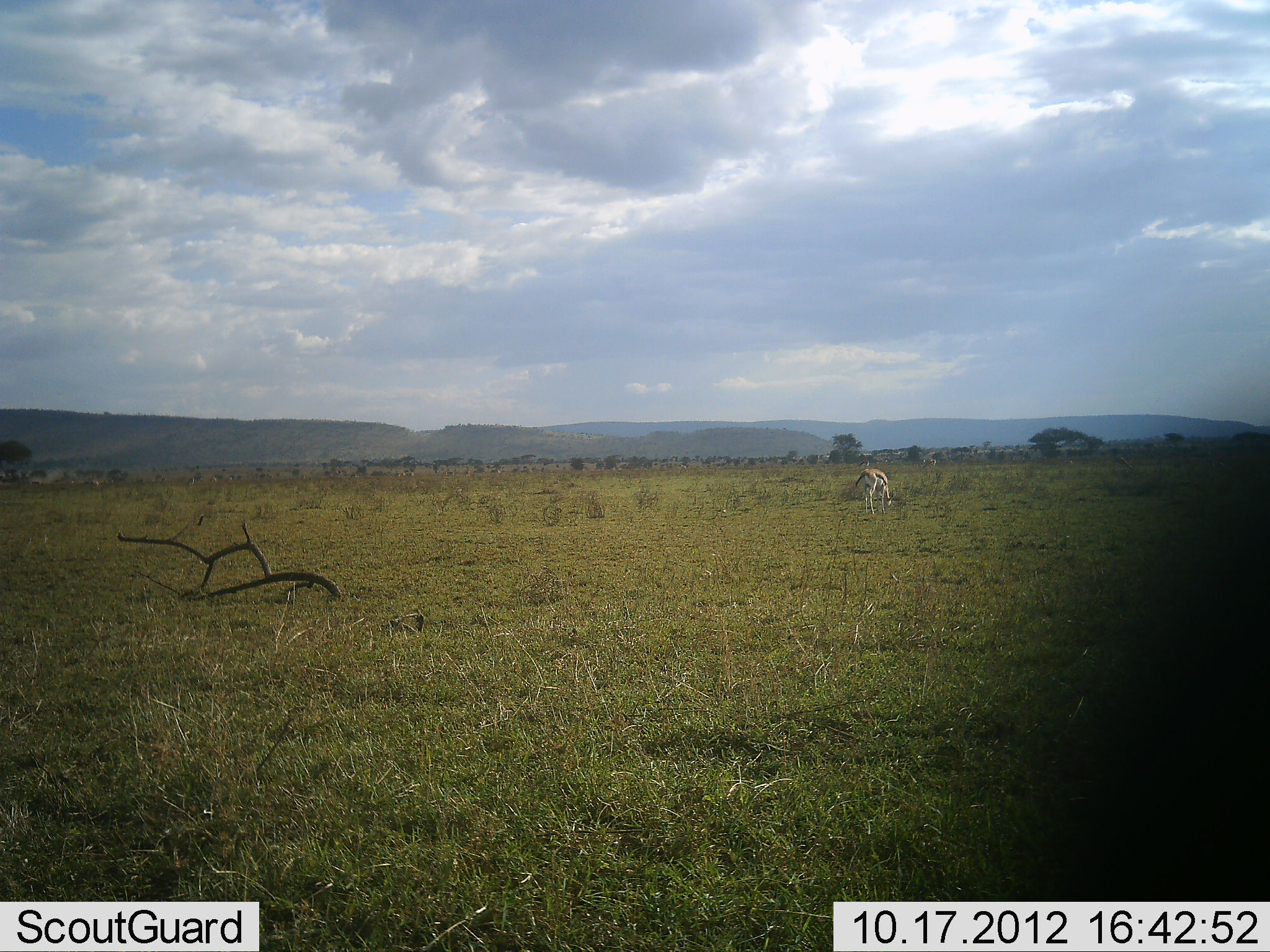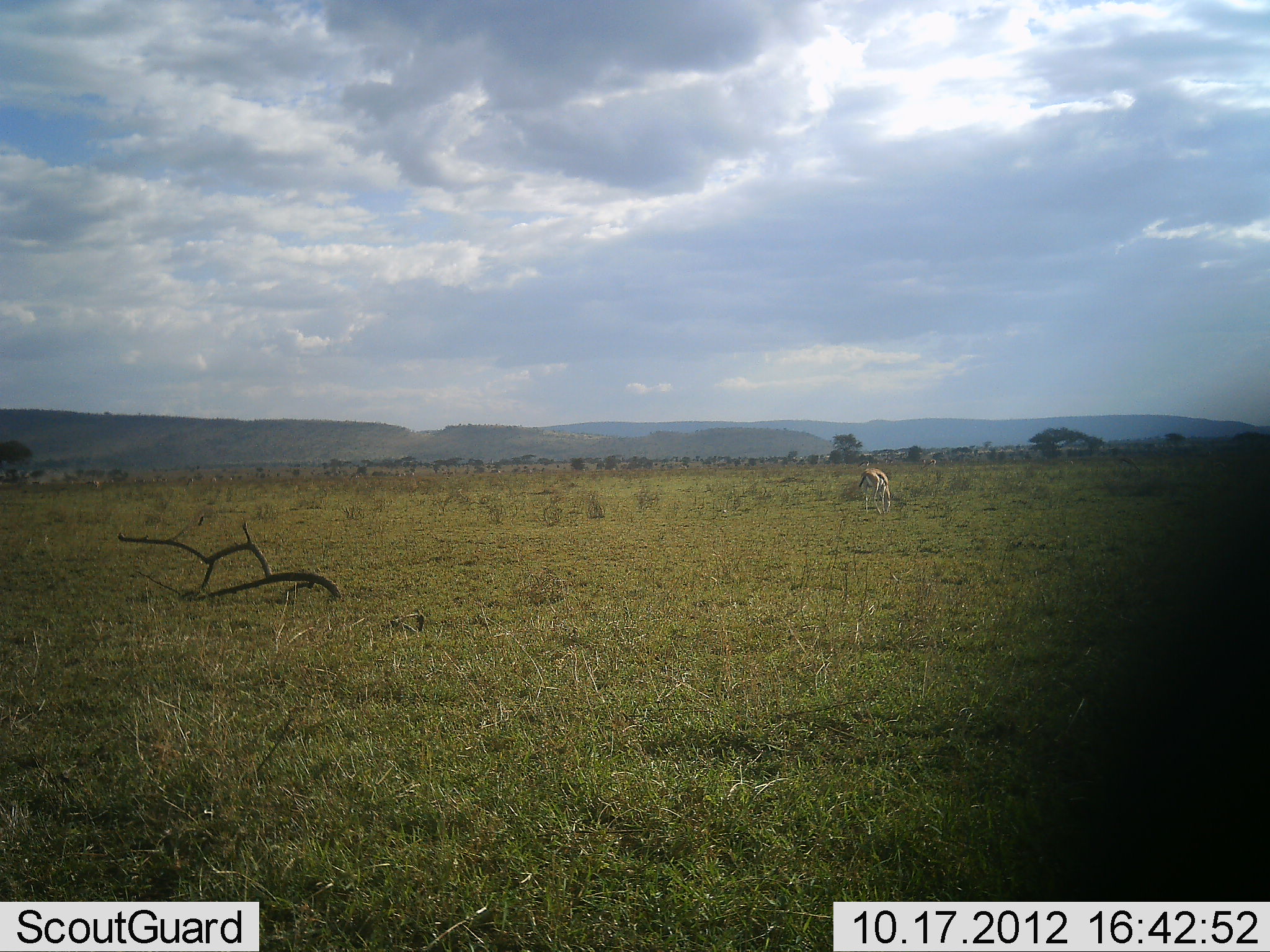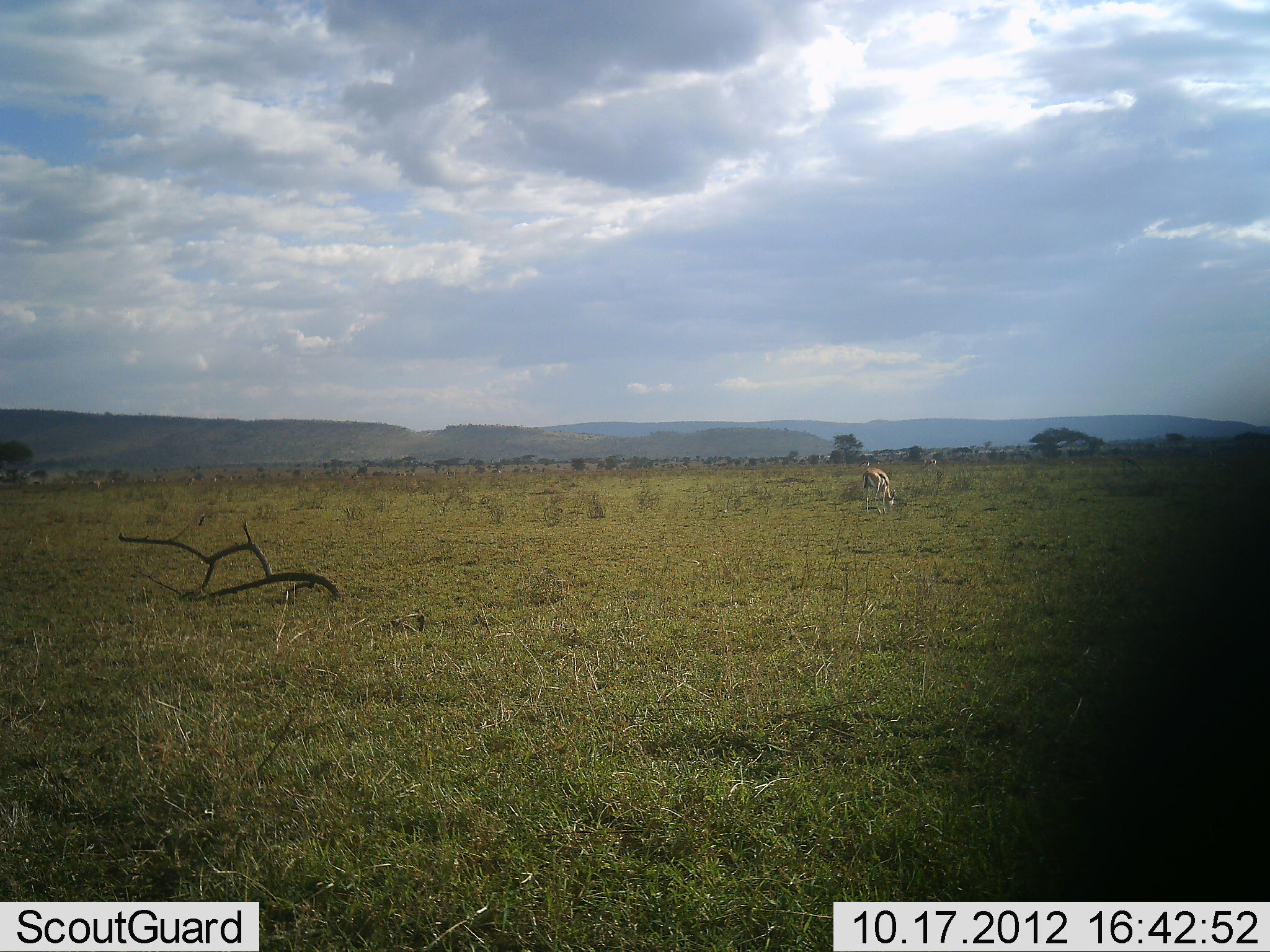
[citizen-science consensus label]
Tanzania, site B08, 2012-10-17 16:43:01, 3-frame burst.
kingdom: Animalia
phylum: Chordata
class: Mammalia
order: Artiodactyla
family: Bovidae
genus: Eudorcas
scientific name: Eudorcas thomsonii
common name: thomson's gazelle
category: gazellethomsons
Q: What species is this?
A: Gazellethomsons (thomson's gazelle) (Eudorcas thomsonii).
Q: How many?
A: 1.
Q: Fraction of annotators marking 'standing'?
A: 30%.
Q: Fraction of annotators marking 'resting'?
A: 0%.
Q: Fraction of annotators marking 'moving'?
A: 0%.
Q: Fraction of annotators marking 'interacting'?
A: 0%.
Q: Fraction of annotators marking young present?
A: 0%.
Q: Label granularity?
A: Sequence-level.